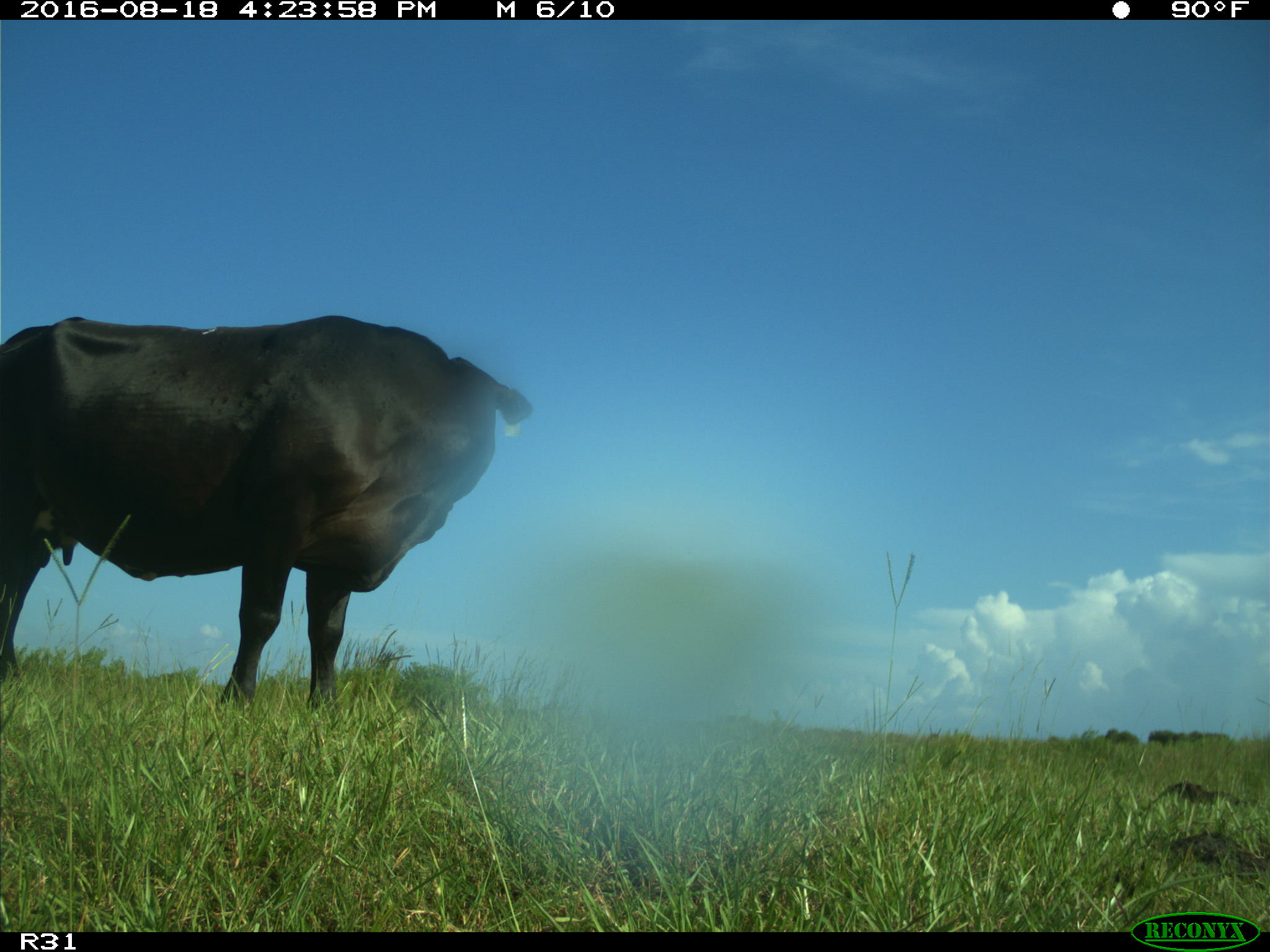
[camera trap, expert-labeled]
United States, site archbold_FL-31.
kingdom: Animalia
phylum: Chordata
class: Mammalia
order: Artiodactyla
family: Bovidae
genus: Bos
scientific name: Bos taurus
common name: domestic cow